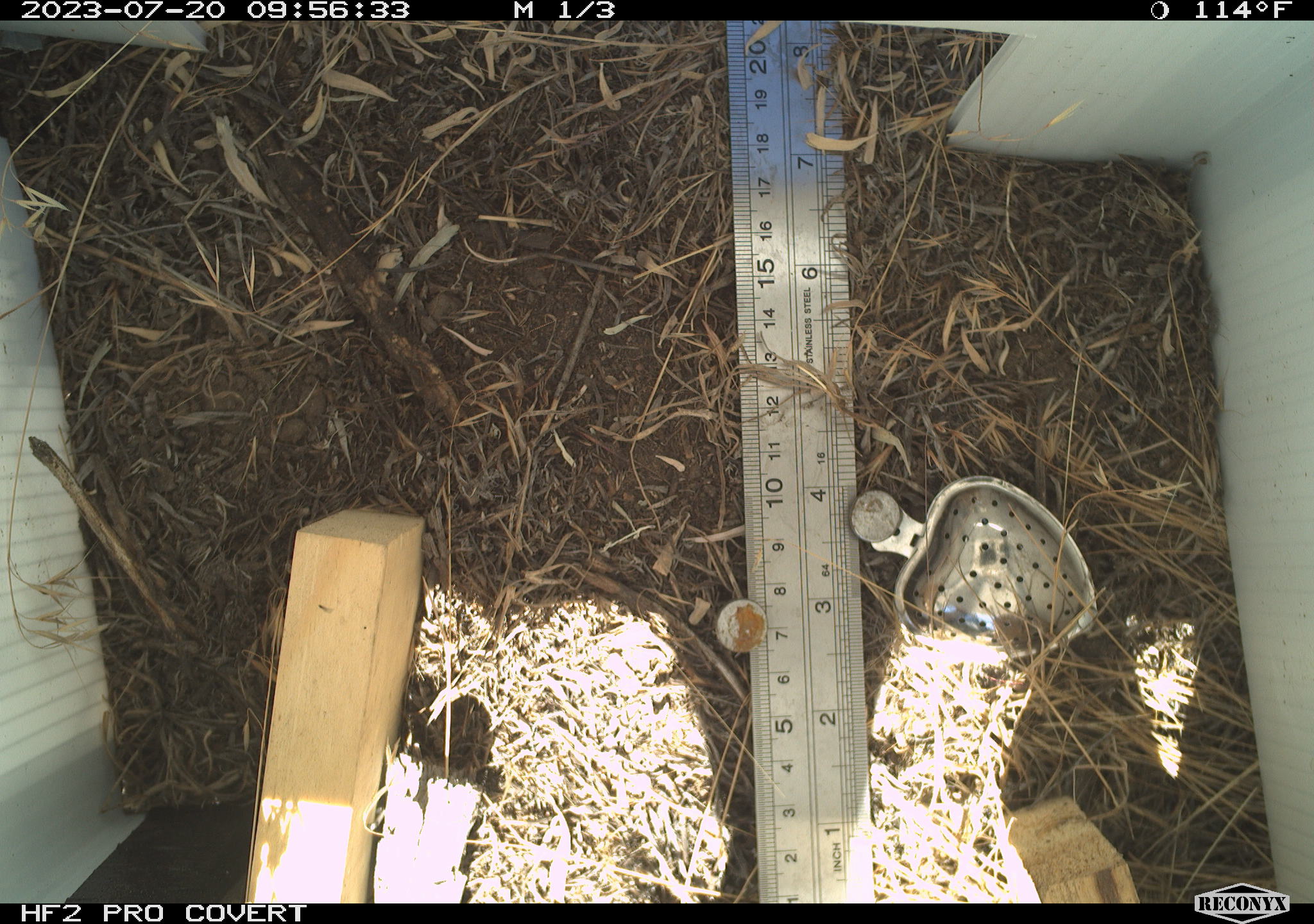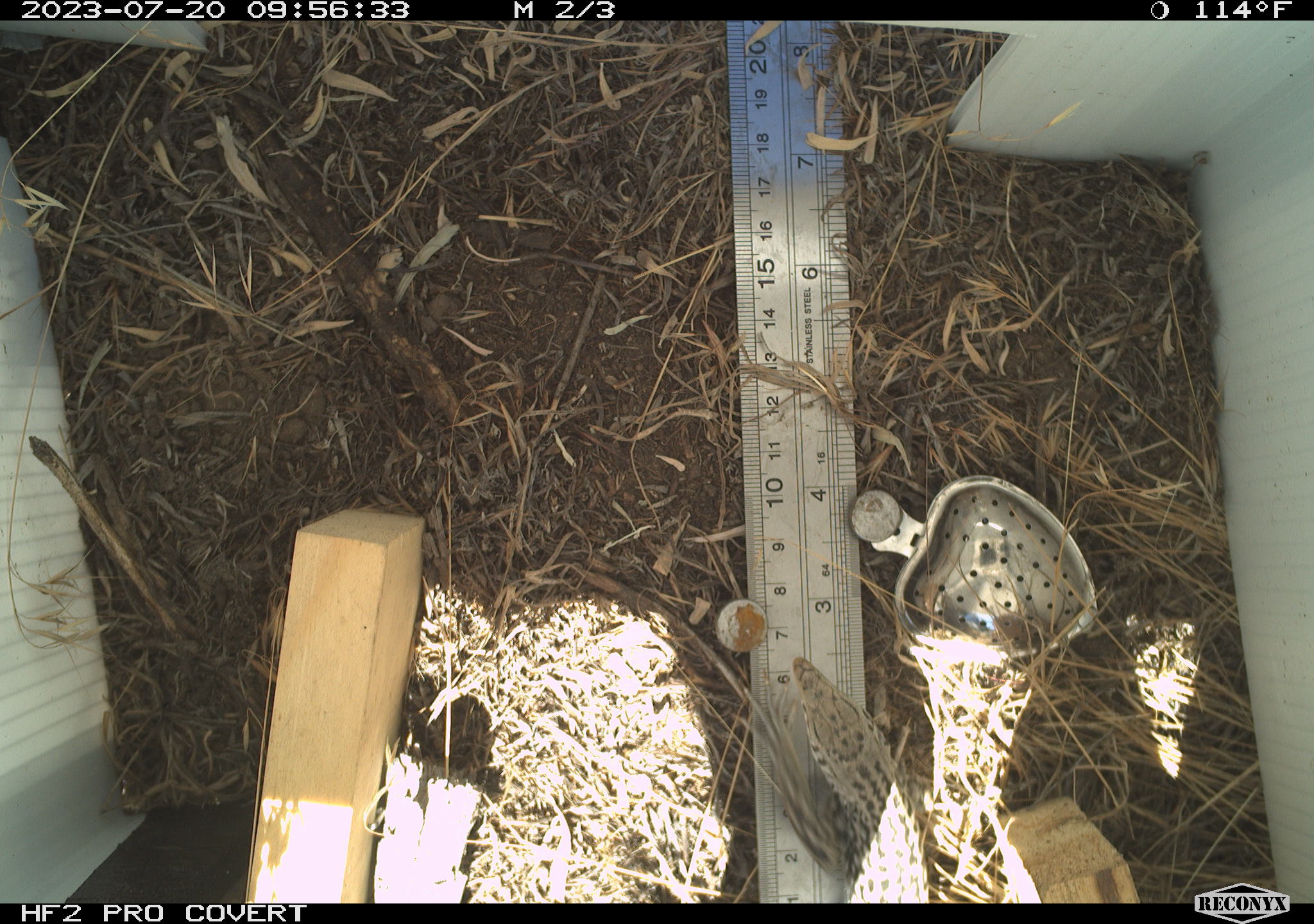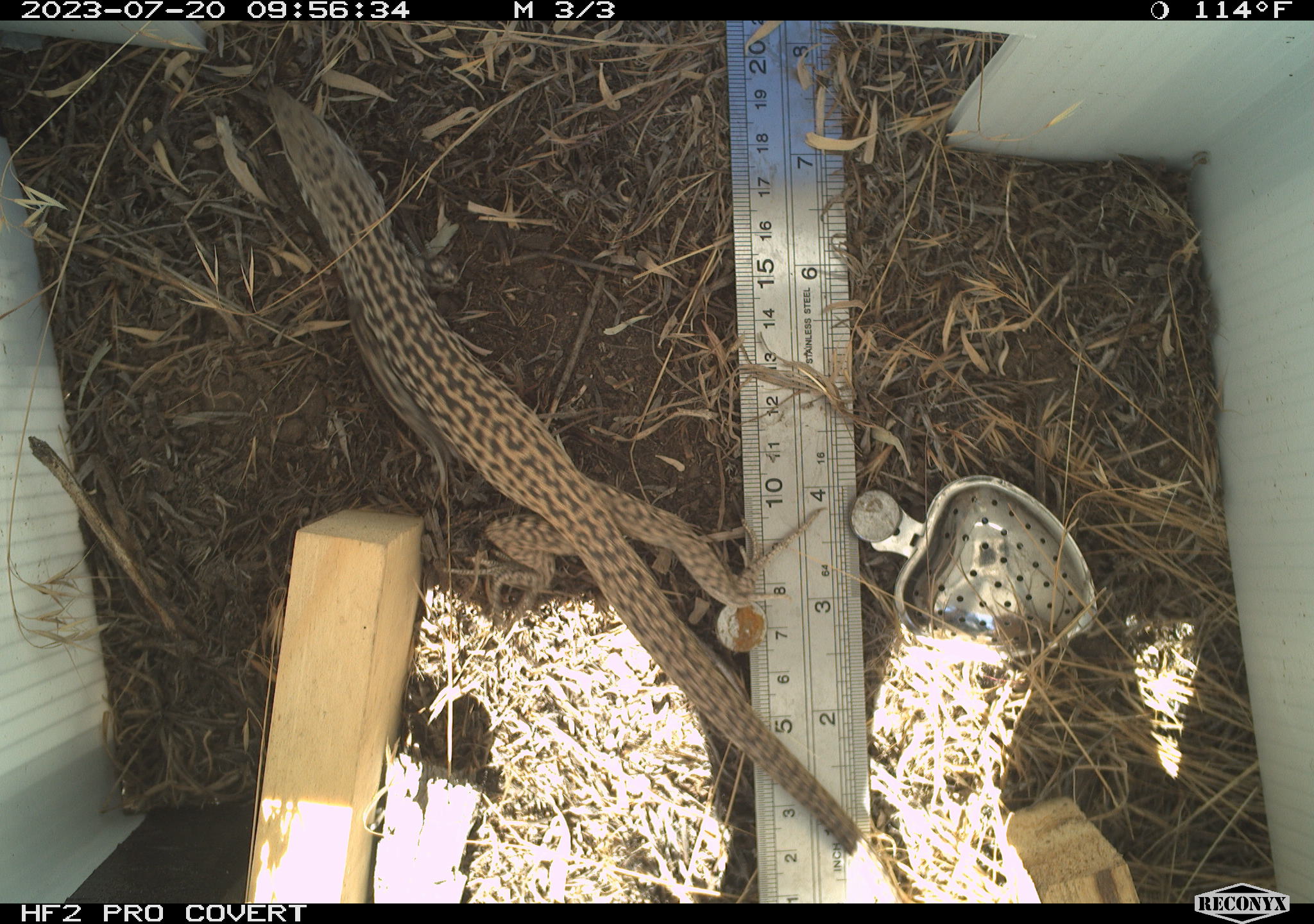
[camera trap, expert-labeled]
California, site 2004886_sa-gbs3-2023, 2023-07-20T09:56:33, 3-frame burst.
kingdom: Animalia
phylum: Chordata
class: Reptilia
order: Squamata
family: Teiidae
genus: Aspidoscelis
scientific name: Aspidoscelis tigris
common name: western whiptail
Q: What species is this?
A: Western whiptail (Aspidoscelis tigris).